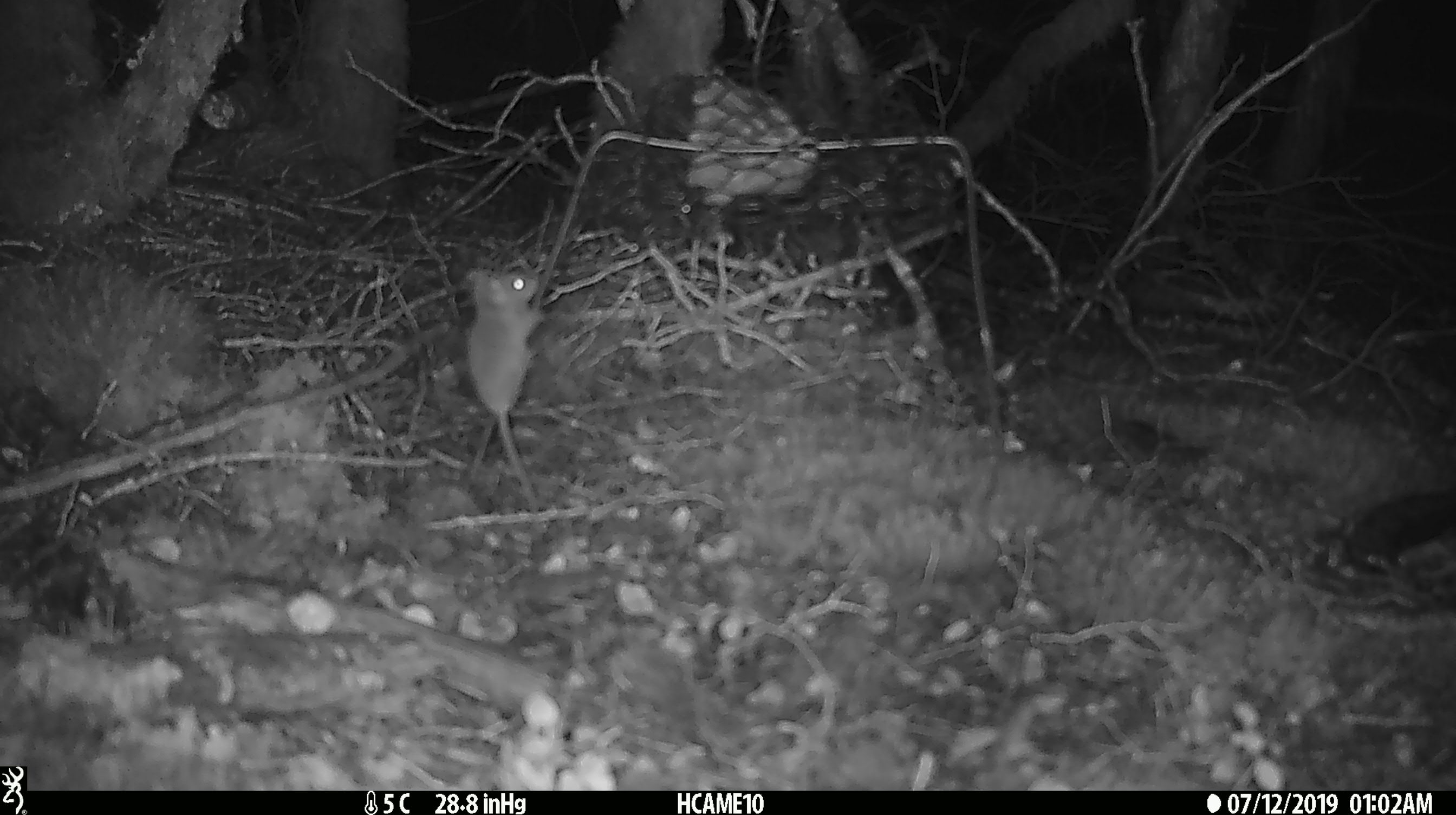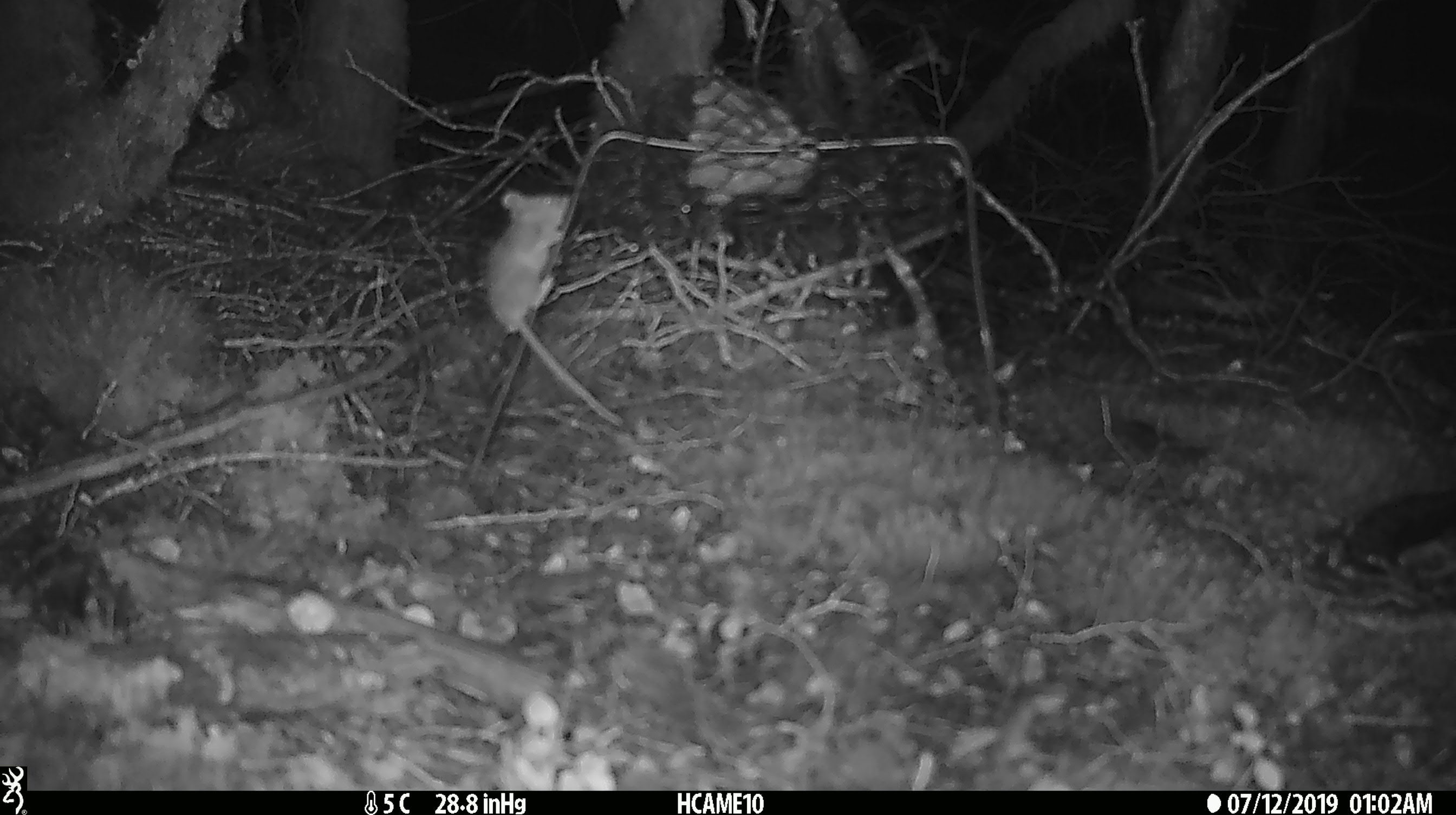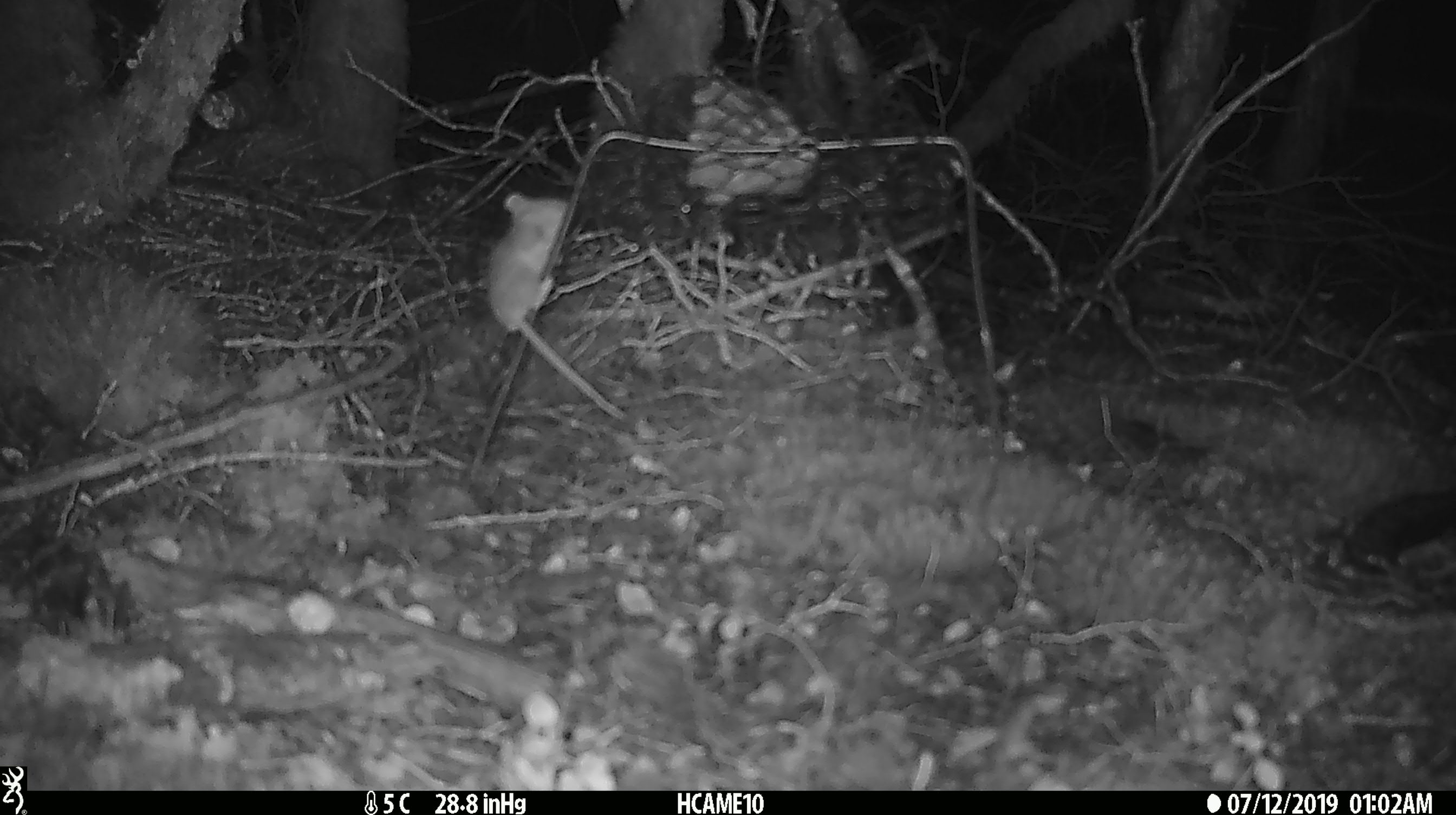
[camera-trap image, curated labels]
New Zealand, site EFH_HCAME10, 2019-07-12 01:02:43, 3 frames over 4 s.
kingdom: Animalia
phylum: Chordata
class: Mammalia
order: Rodentia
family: Muridae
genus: Mus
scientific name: Mus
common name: mouse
Mouse (Mus).